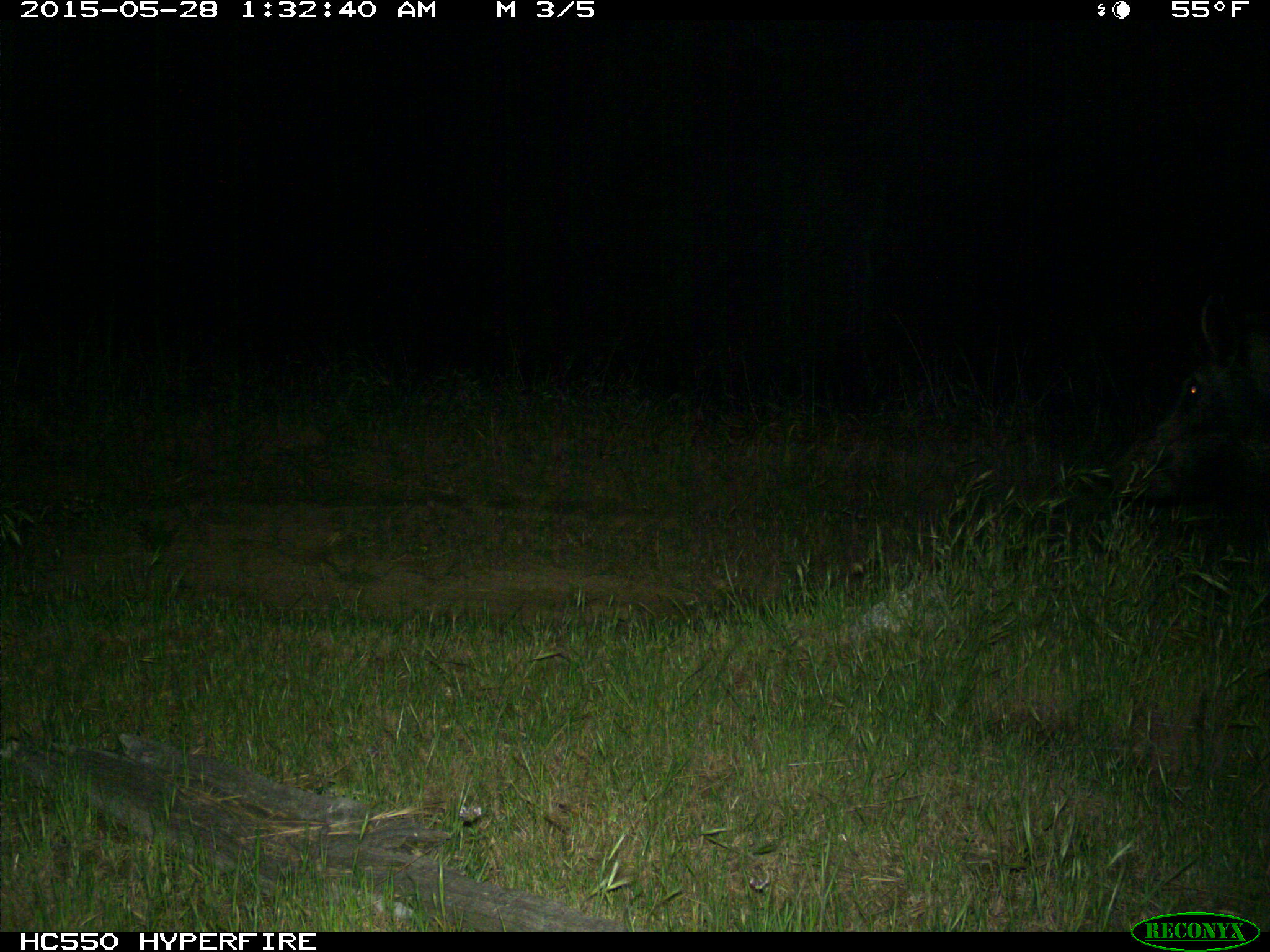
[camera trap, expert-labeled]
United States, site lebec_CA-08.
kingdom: Animalia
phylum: Chordata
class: Mammalia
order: Artiodactyla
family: Suidae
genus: Sus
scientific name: Sus scrofa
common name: wild boar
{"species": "Sus scrofa (wild boar)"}